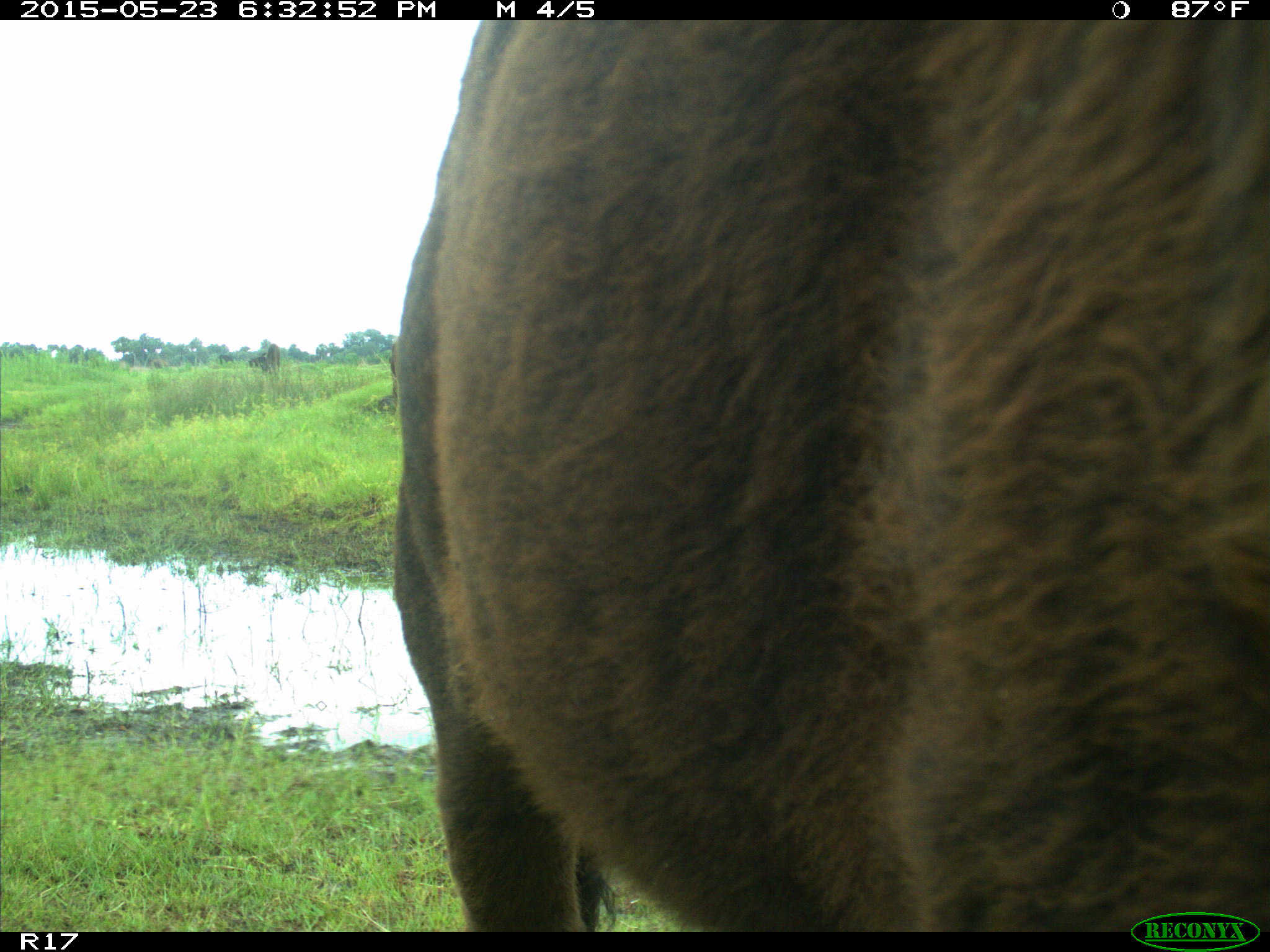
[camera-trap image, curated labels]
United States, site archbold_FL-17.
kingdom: Animalia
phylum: Chordata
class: Mammalia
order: Artiodactyla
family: Bovidae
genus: Bos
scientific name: Bos taurus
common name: domestic cow